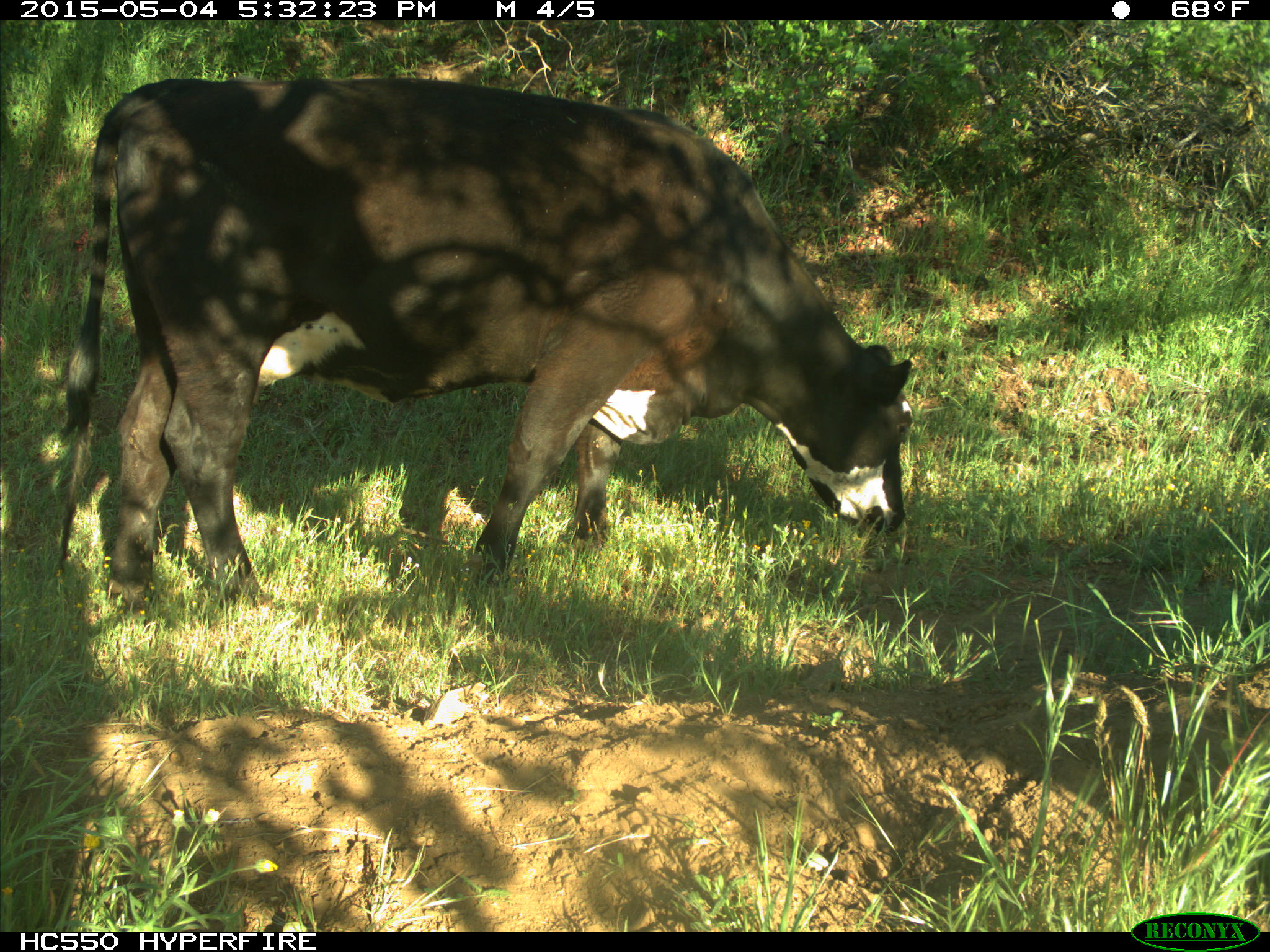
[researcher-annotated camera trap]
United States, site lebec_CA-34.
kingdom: Animalia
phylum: Chordata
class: Mammalia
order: Artiodactyla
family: Bovidae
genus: Bos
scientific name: Bos taurus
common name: domestic cow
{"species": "Bos taurus (domestic cow)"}